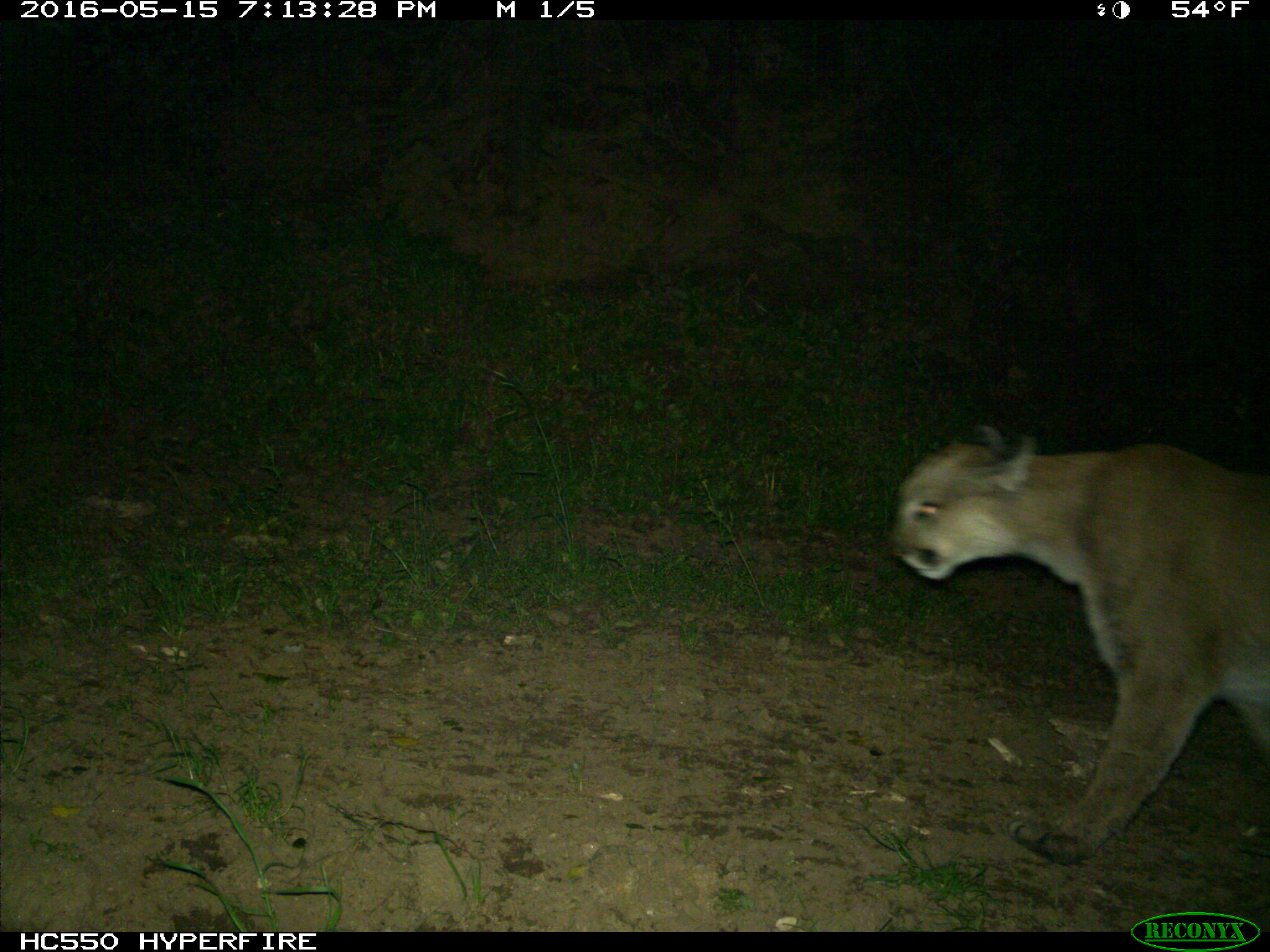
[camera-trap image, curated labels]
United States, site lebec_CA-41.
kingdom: Animalia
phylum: Chordata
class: Mammalia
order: Carnivora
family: Felidae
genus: Puma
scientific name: Puma concolor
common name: mountain lion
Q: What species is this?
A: Puma concolor (mountain lion).